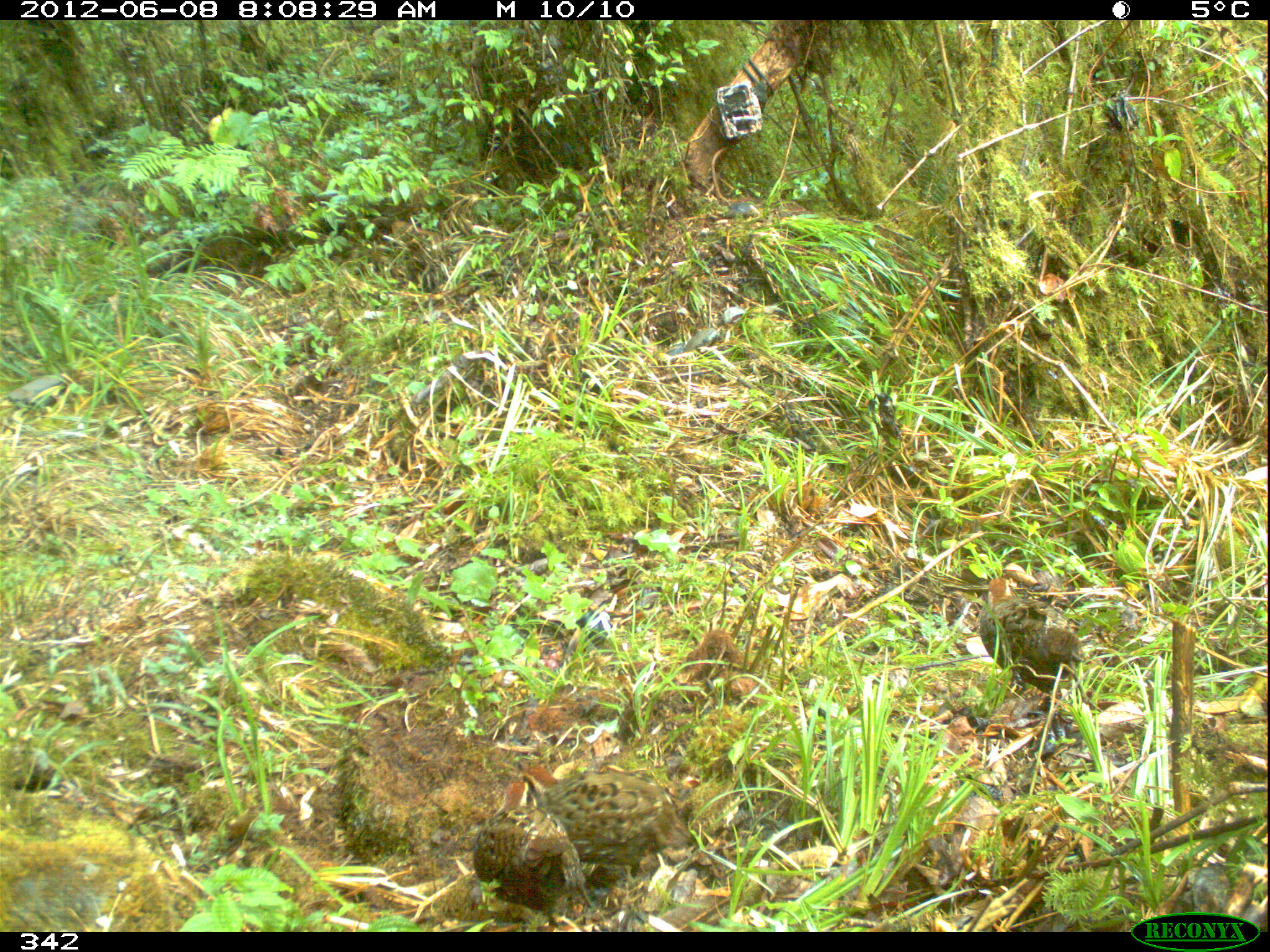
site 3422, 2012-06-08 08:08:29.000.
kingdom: Animalia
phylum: Chordata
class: Aves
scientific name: Aves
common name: bird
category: unknown bird